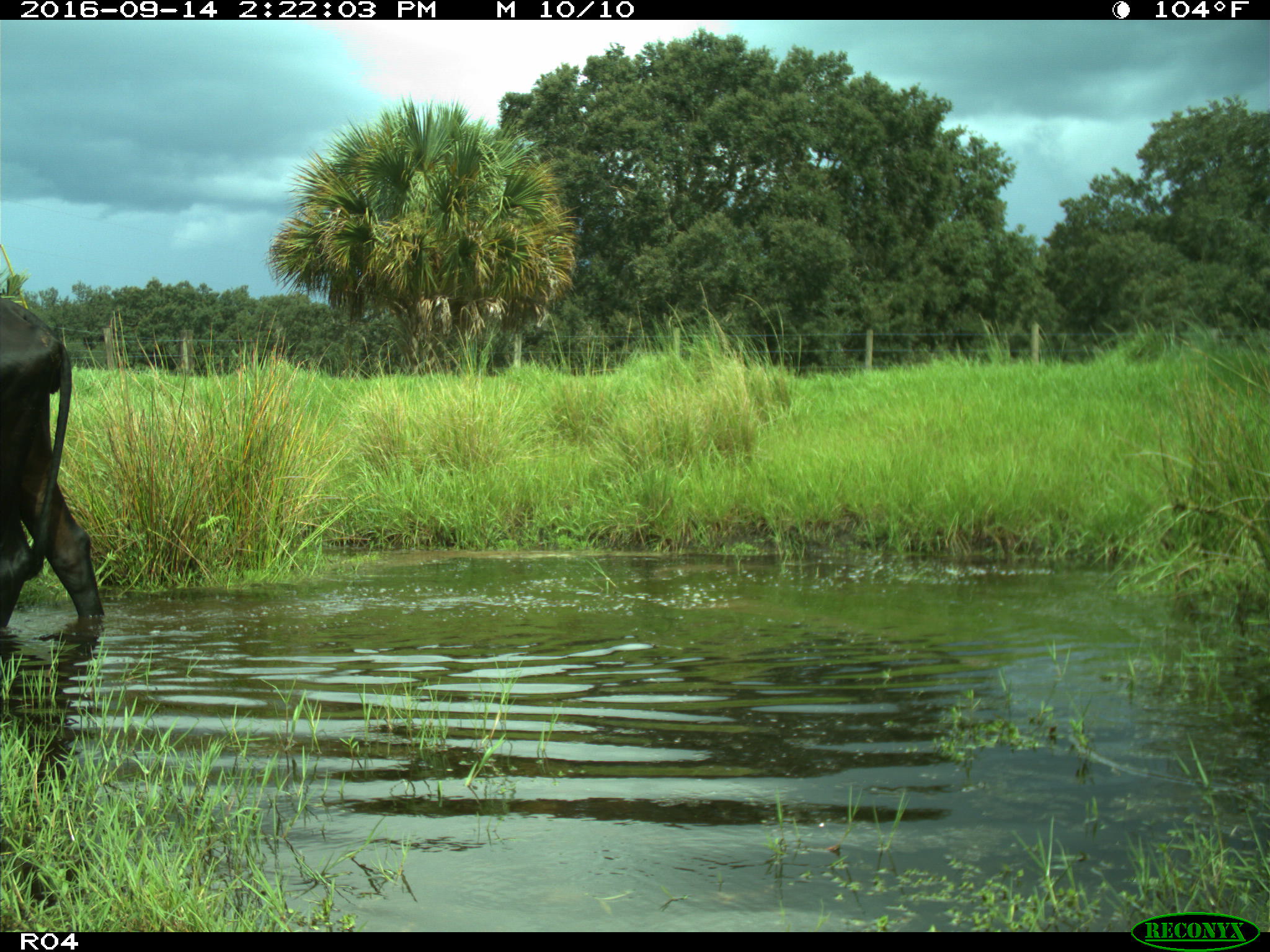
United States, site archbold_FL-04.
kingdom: Animalia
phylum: Chordata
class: Mammalia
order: Artiodactyla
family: Bovidae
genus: Bos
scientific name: Bos taurus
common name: domestic cow